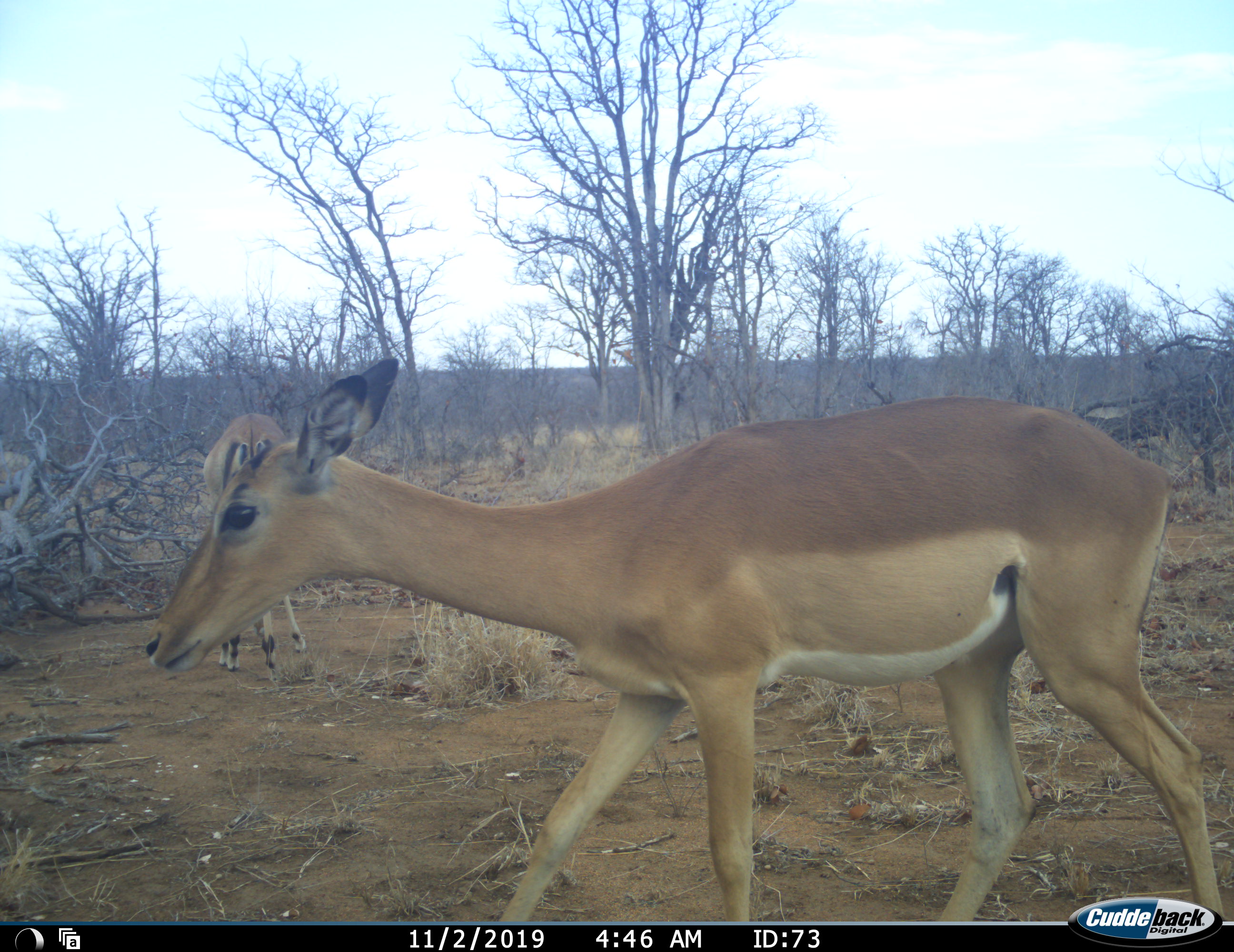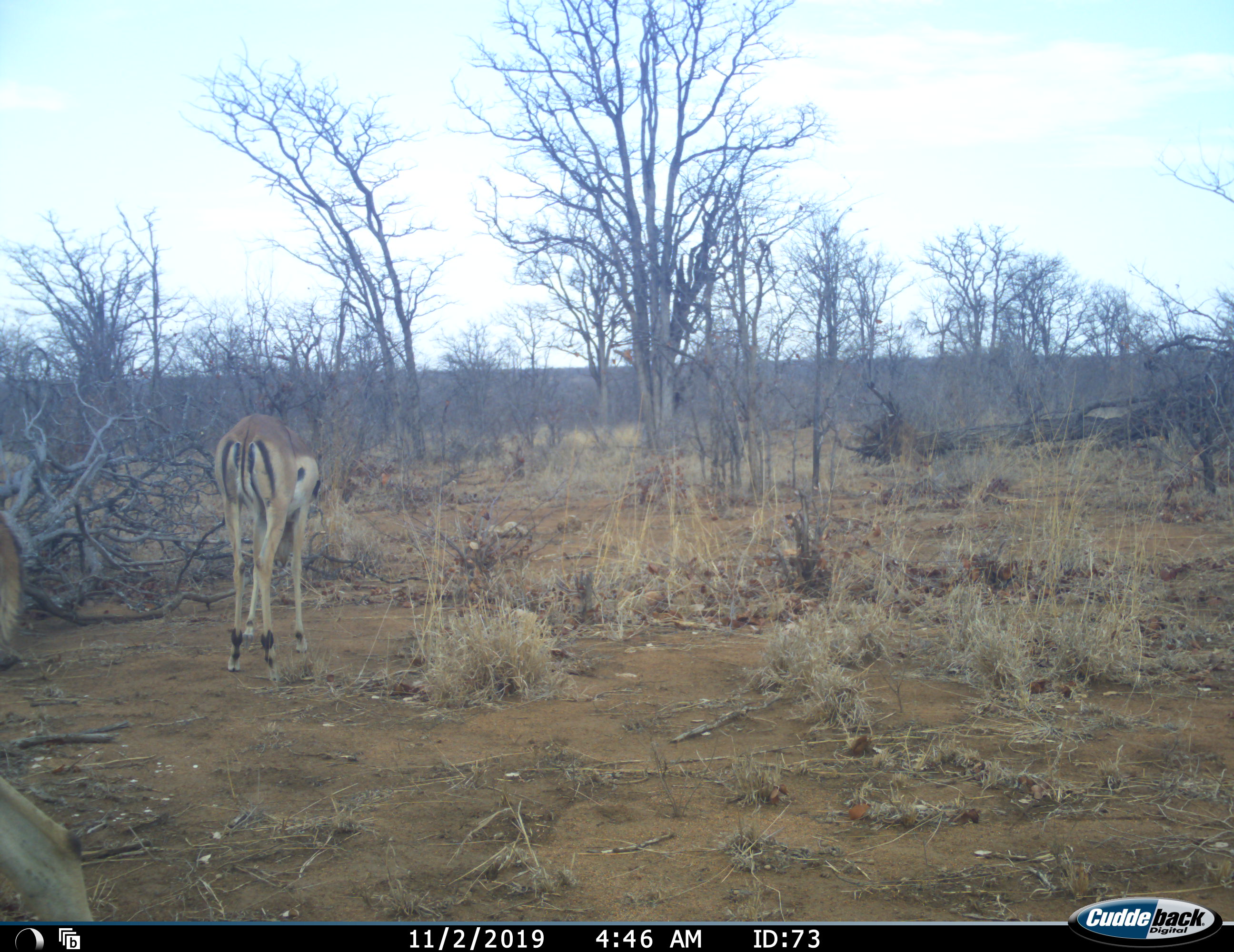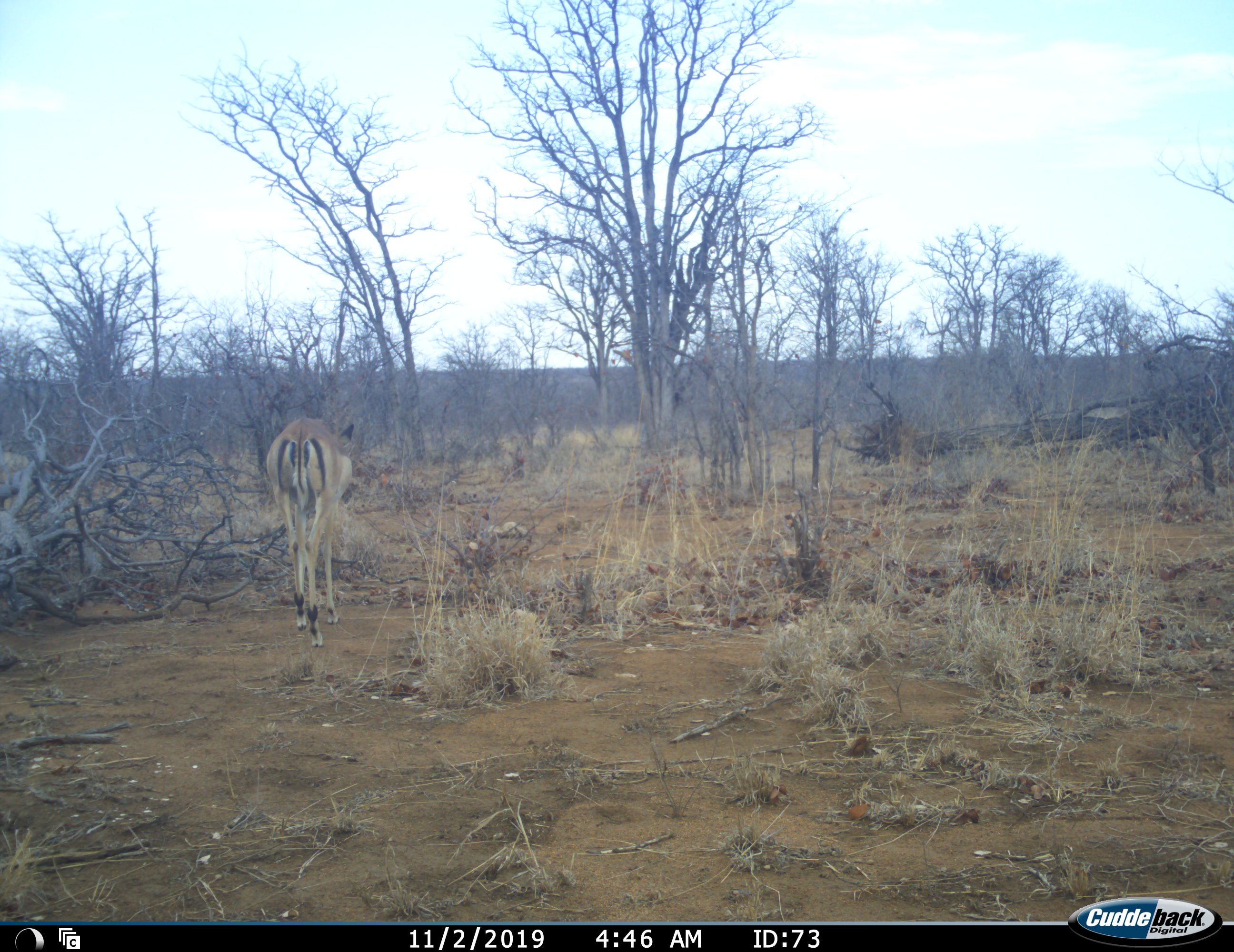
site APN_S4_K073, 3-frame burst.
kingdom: Animalia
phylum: Chordata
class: Mammalia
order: Artiodactyla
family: Bovidae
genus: Aepyceros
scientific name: Aepyceros melampus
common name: impala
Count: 2.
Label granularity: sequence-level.